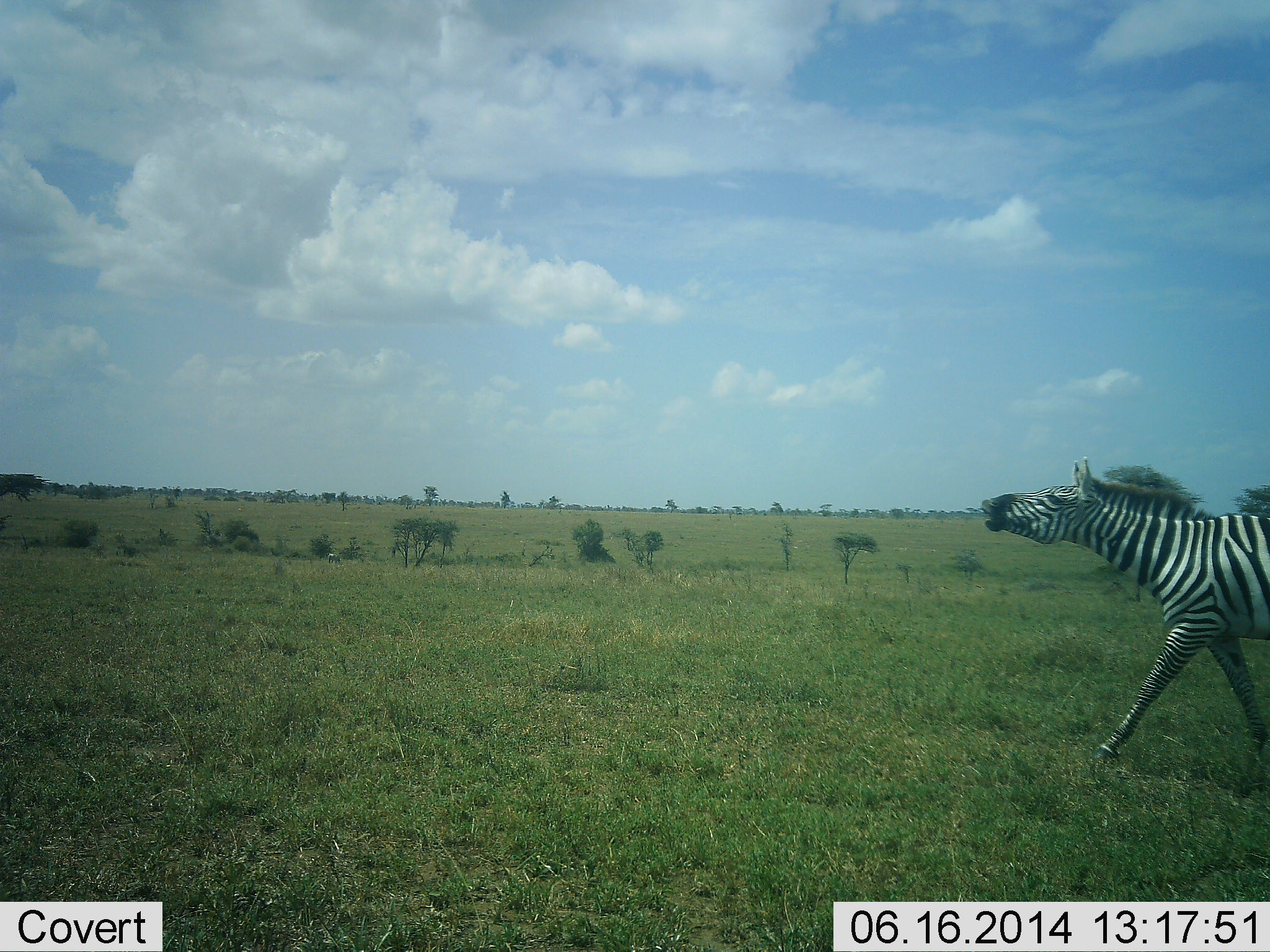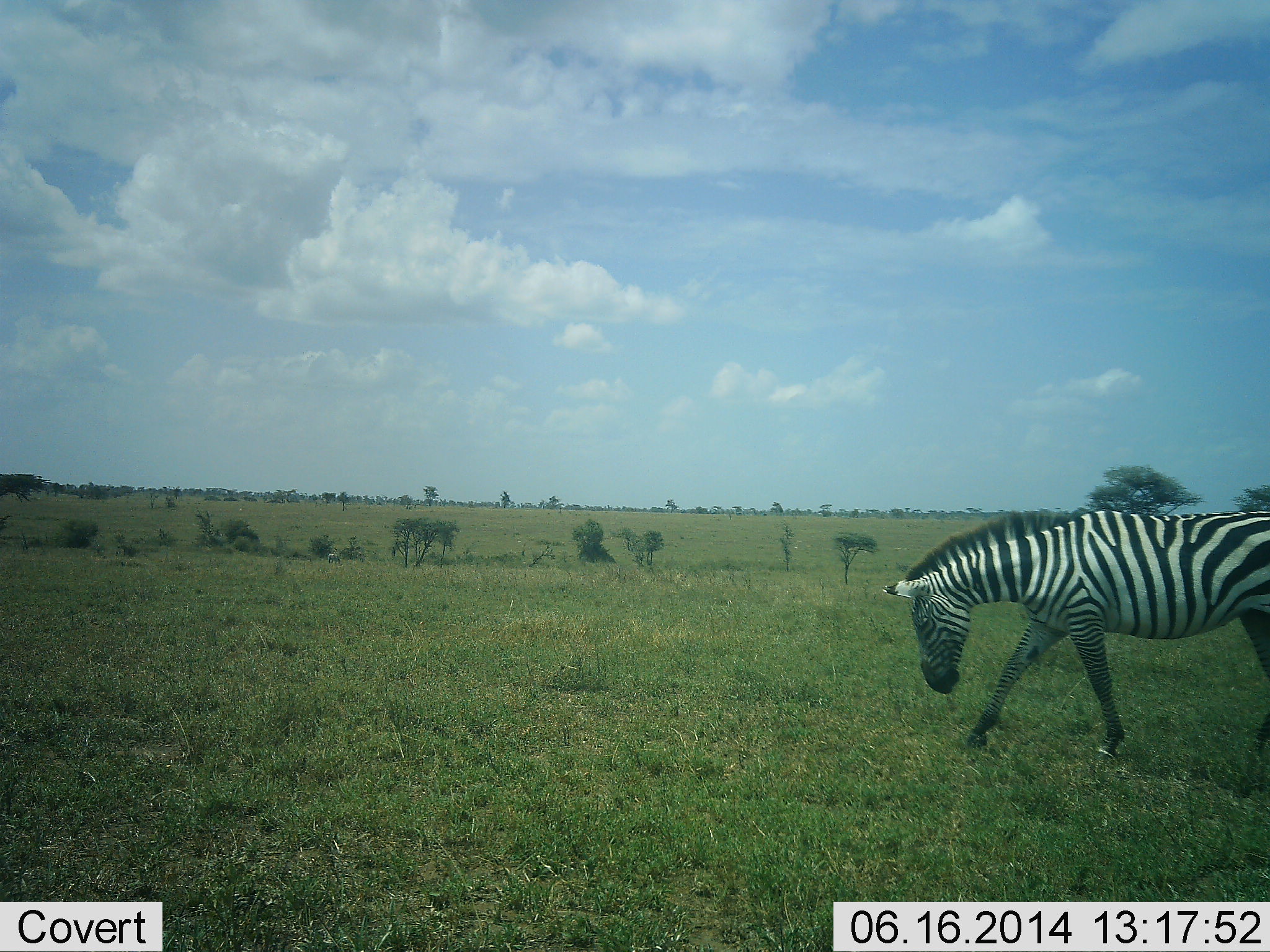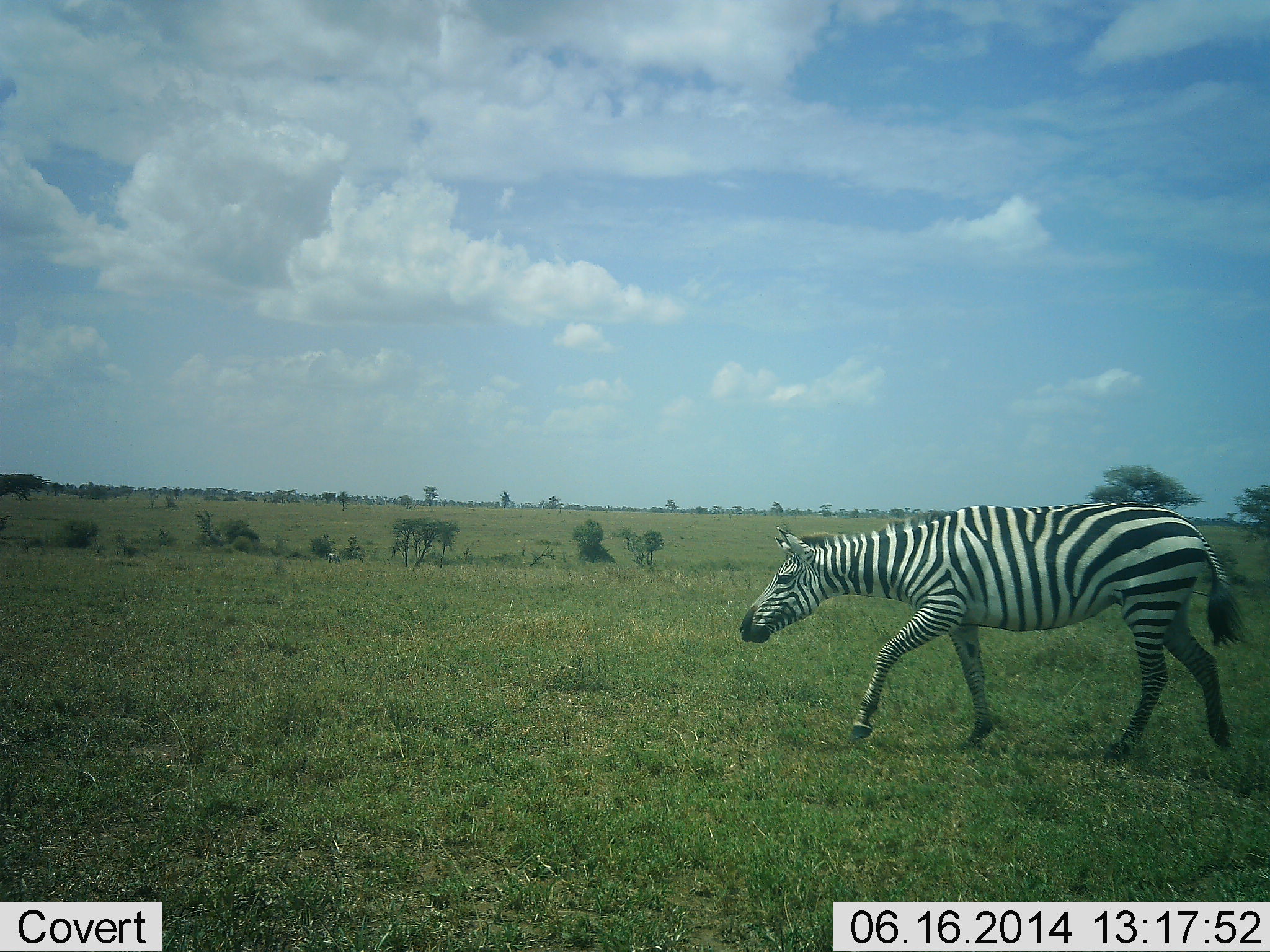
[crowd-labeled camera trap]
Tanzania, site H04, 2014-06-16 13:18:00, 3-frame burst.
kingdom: Animalia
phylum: Chordata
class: Mammalia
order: Perissodactyla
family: Equidae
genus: Equus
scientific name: Equus quagga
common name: plains zebra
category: zebra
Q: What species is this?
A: Zebra (plains zebra) (Equus quagga).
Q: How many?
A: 1.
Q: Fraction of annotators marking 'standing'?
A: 0%.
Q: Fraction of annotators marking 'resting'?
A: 0%.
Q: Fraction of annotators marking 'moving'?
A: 100%.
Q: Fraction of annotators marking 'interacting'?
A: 0%.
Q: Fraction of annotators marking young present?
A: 0%.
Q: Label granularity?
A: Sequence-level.